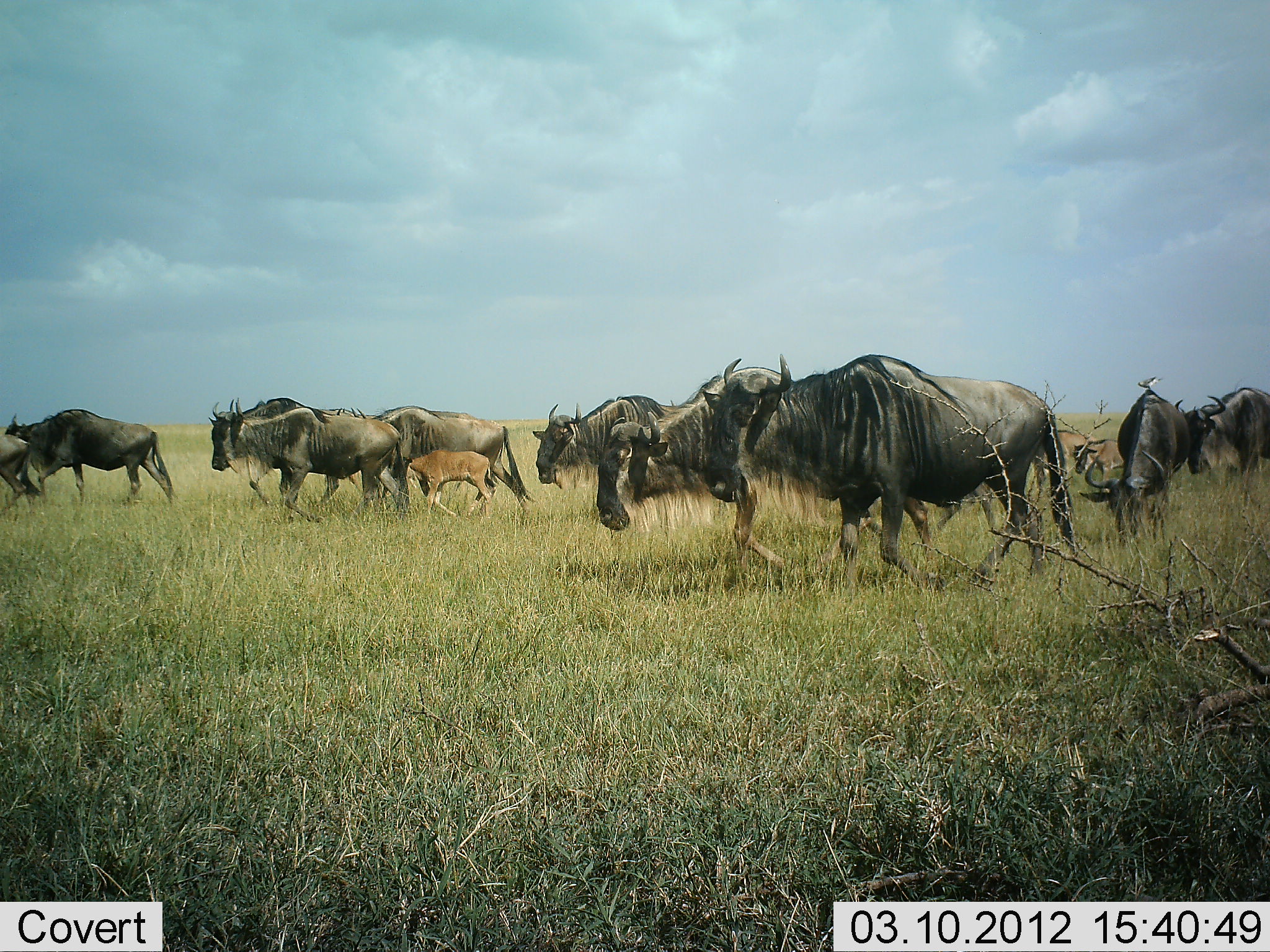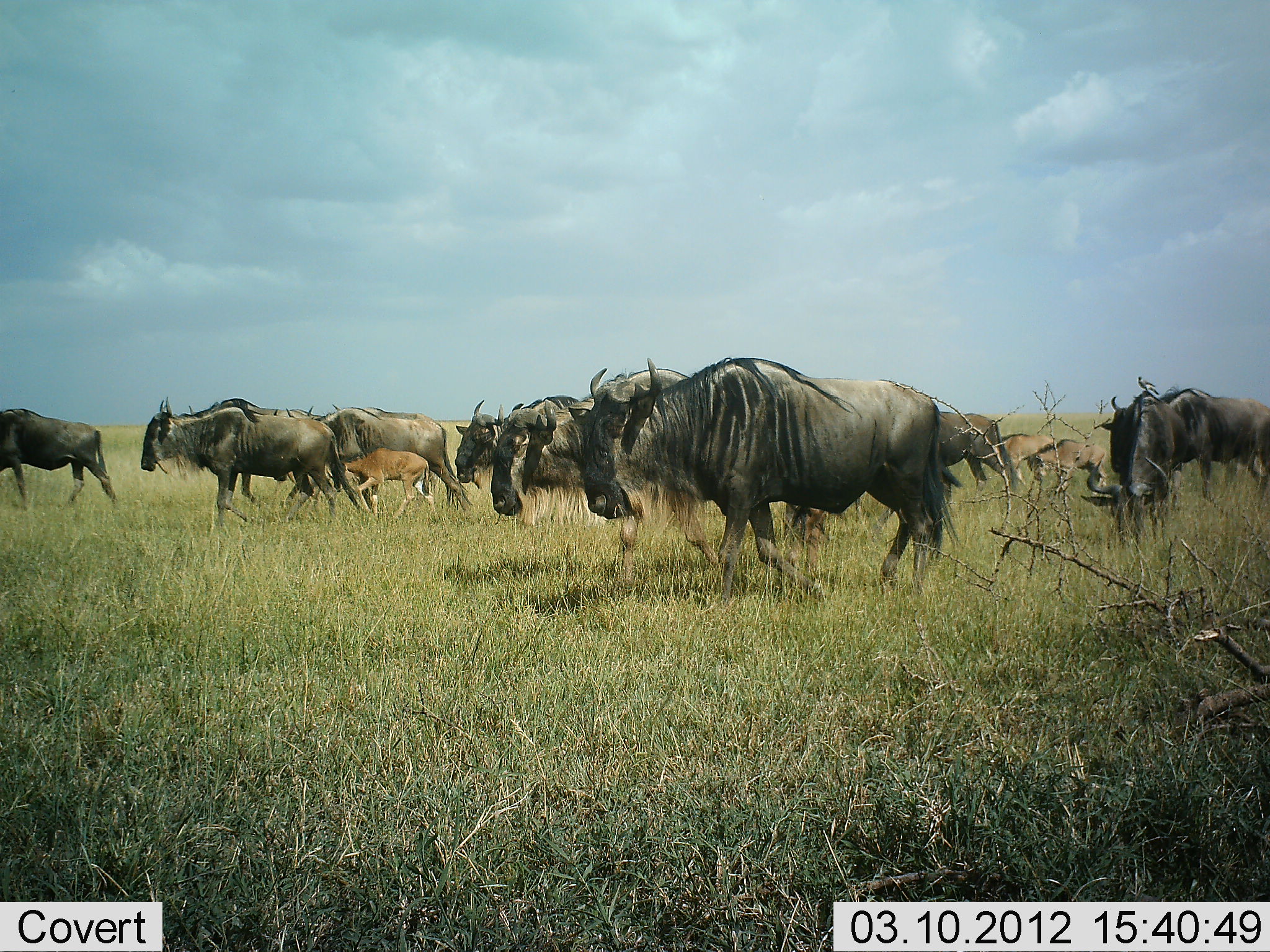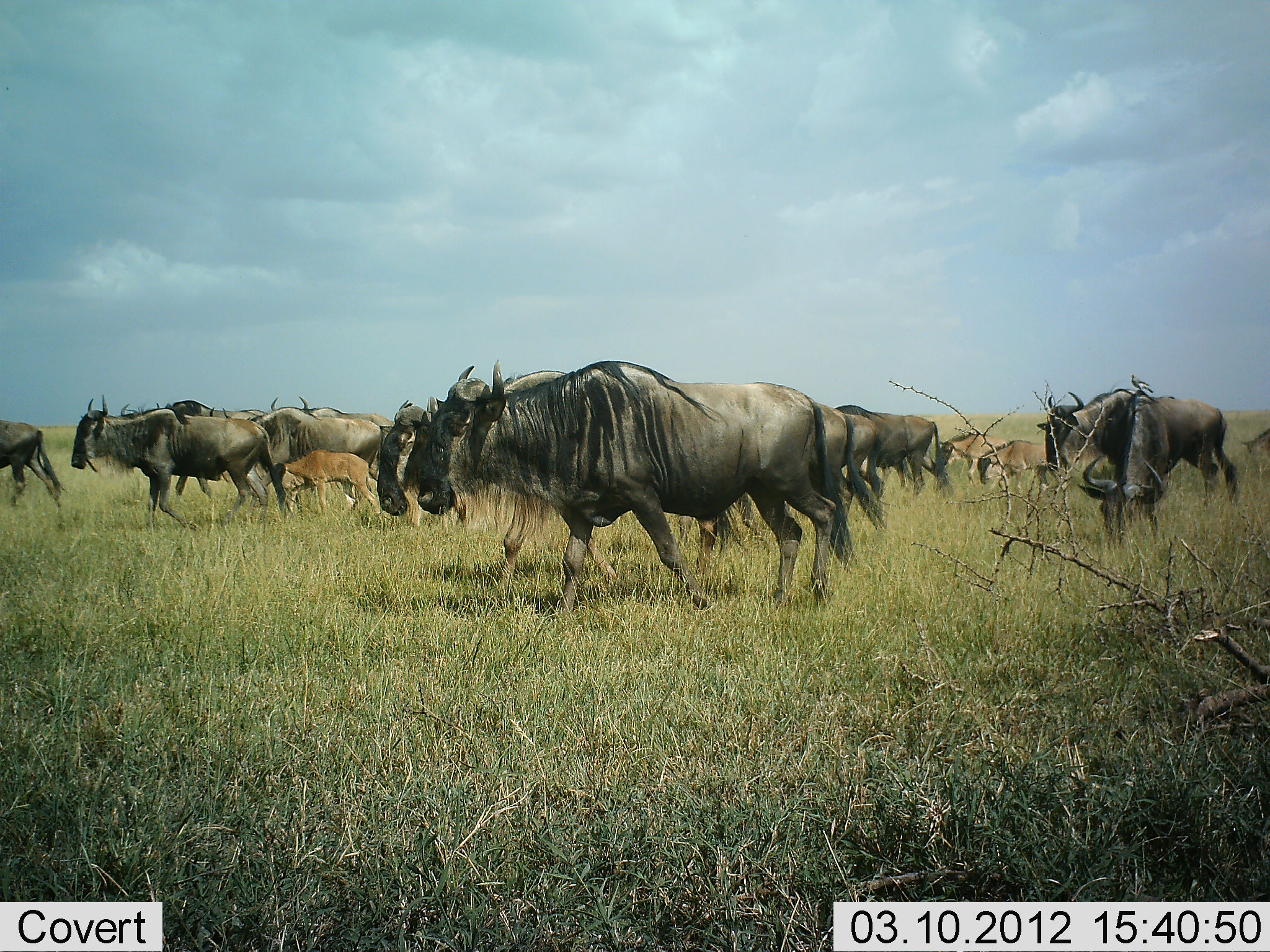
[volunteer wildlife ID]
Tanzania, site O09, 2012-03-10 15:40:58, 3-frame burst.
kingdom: Animalia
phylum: Chordata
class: Mammalia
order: Artiodactyla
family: Bovidae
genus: Connochaetes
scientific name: Connochaetes taurinus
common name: blue wildebeest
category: wildebeest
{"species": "wildebeest (blue wildebeest) (Connochaetes taurinus)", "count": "11-50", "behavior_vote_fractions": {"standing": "0%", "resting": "0%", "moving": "100%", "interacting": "5%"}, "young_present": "90%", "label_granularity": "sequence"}